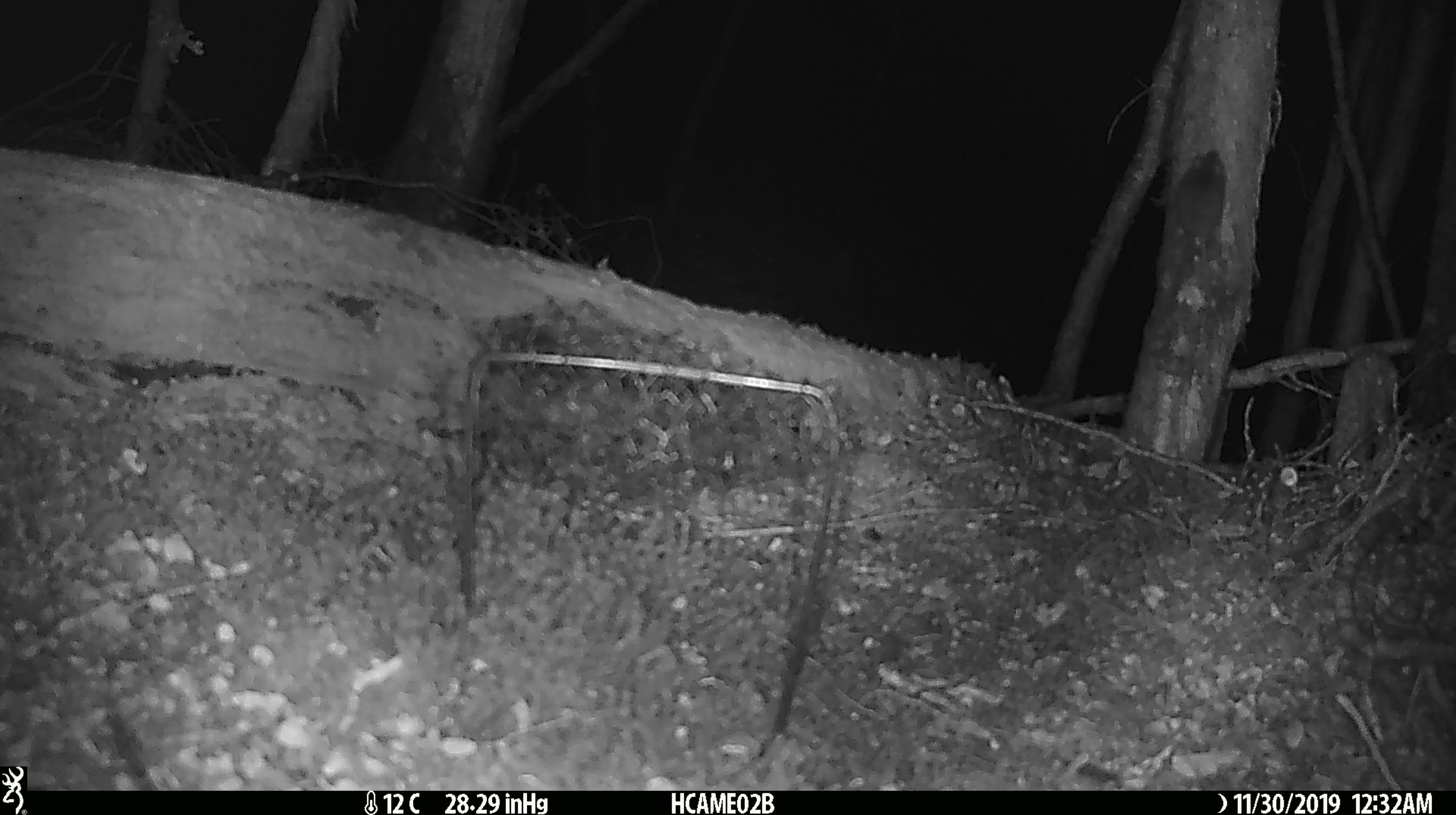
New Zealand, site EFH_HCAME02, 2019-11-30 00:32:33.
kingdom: Animalia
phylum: Chordata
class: Mammalia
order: Rodentia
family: Muridae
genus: Mus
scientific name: Mus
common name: mouse